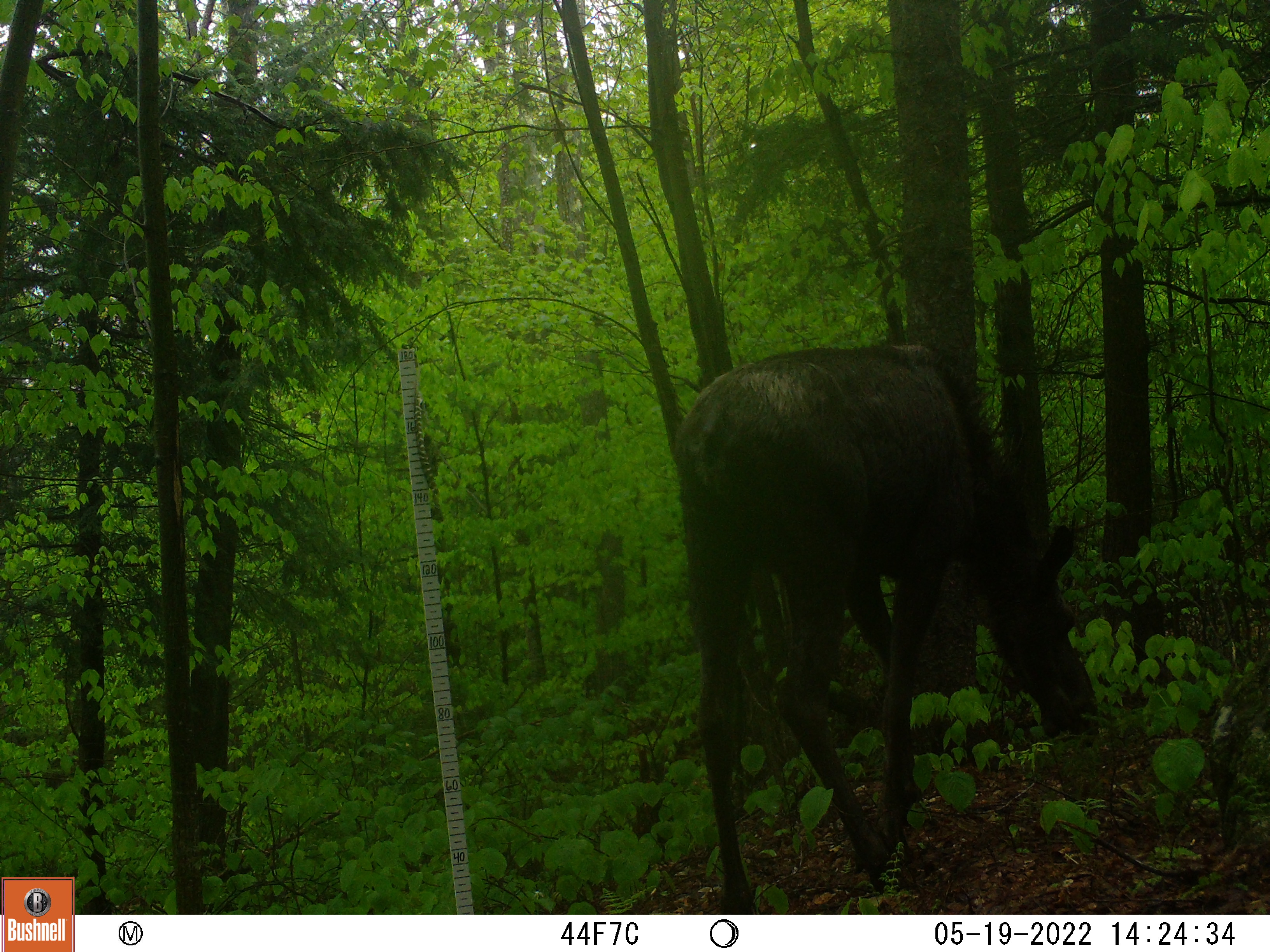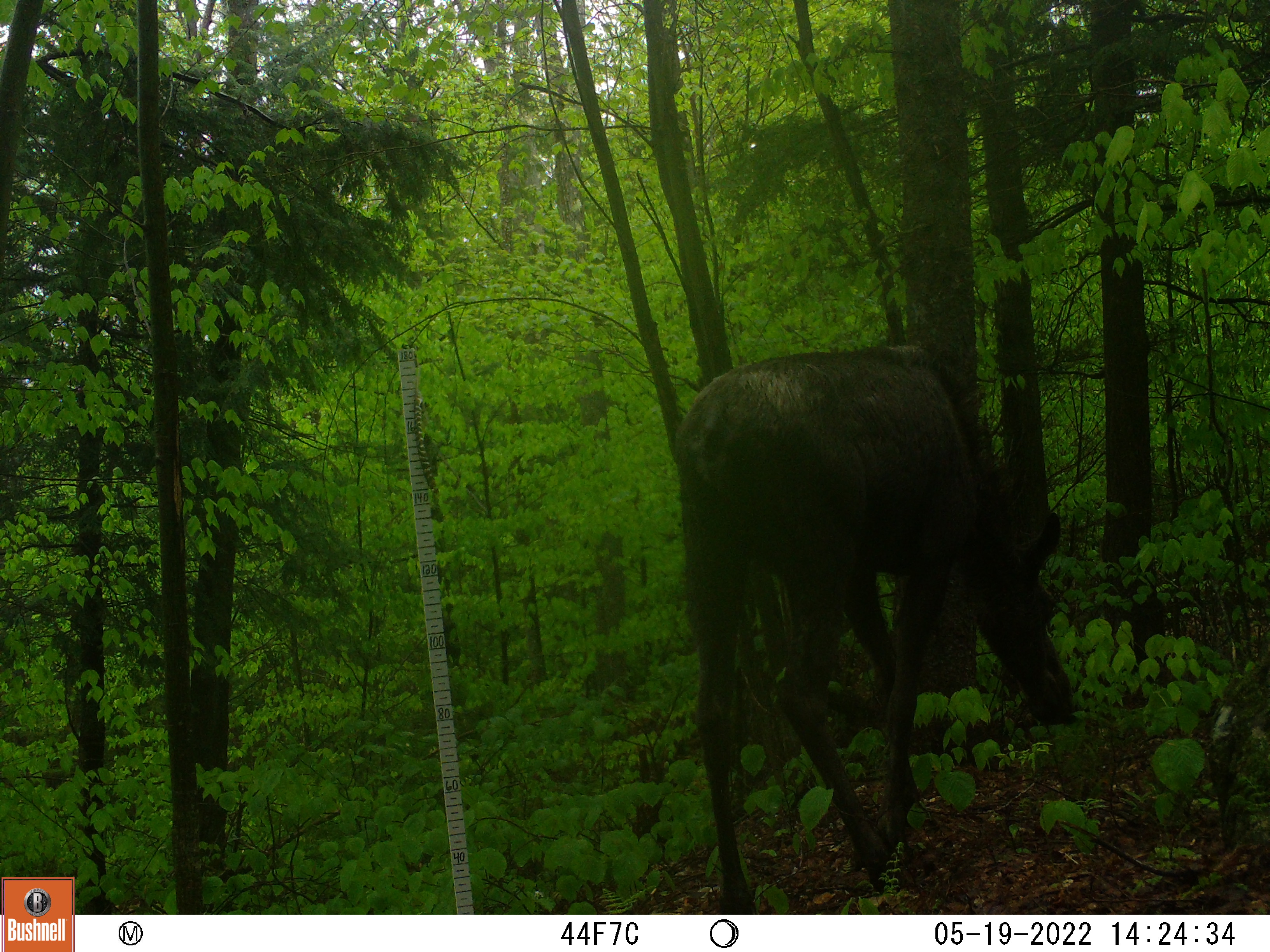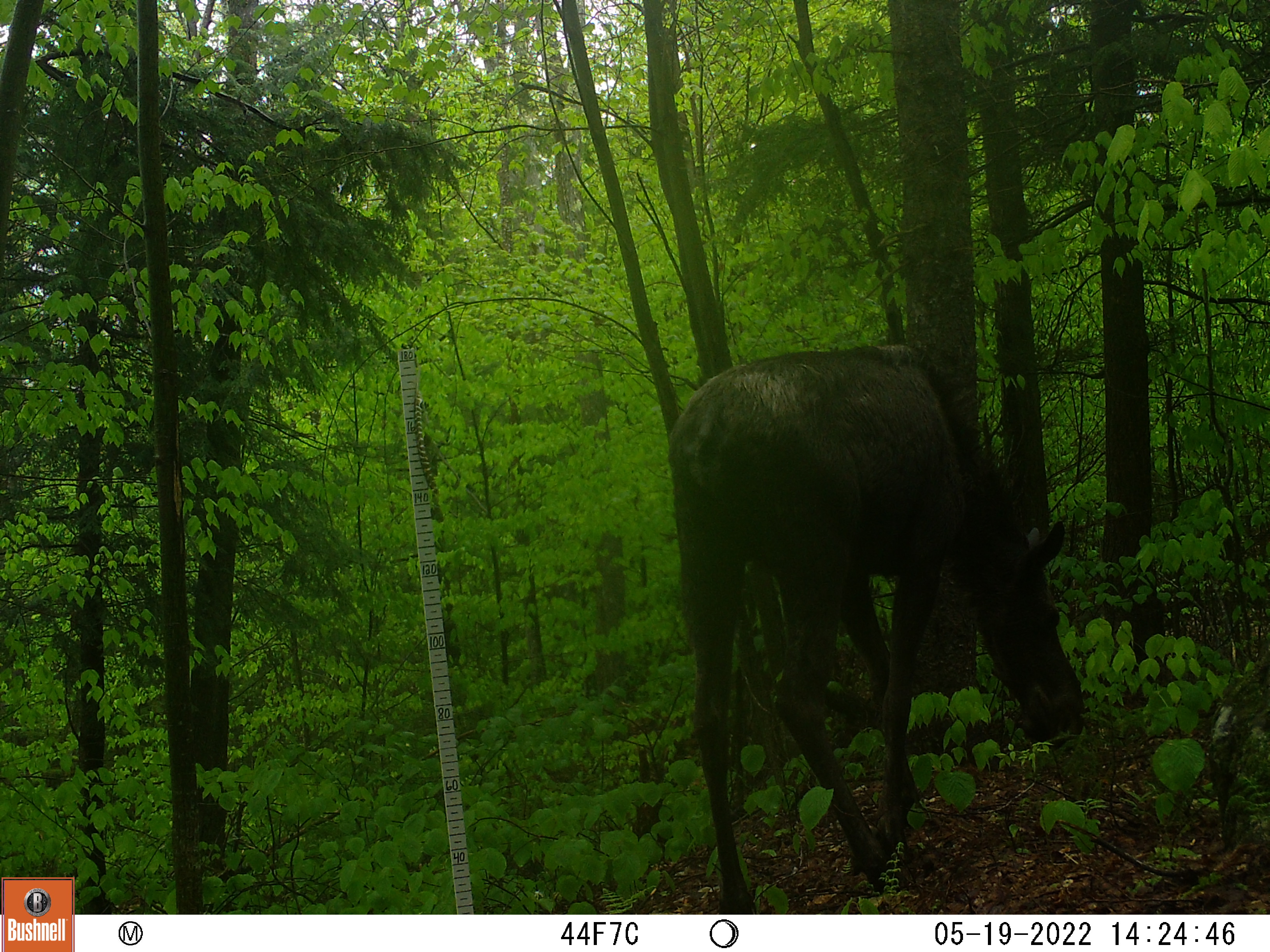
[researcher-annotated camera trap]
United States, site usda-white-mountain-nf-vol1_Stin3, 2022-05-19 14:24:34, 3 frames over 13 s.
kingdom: Animalia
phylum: Chordata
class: Mammalia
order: Artiodactyla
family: Cervidae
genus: Alces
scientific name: Alces alces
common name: moose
Moose (Alces alces).